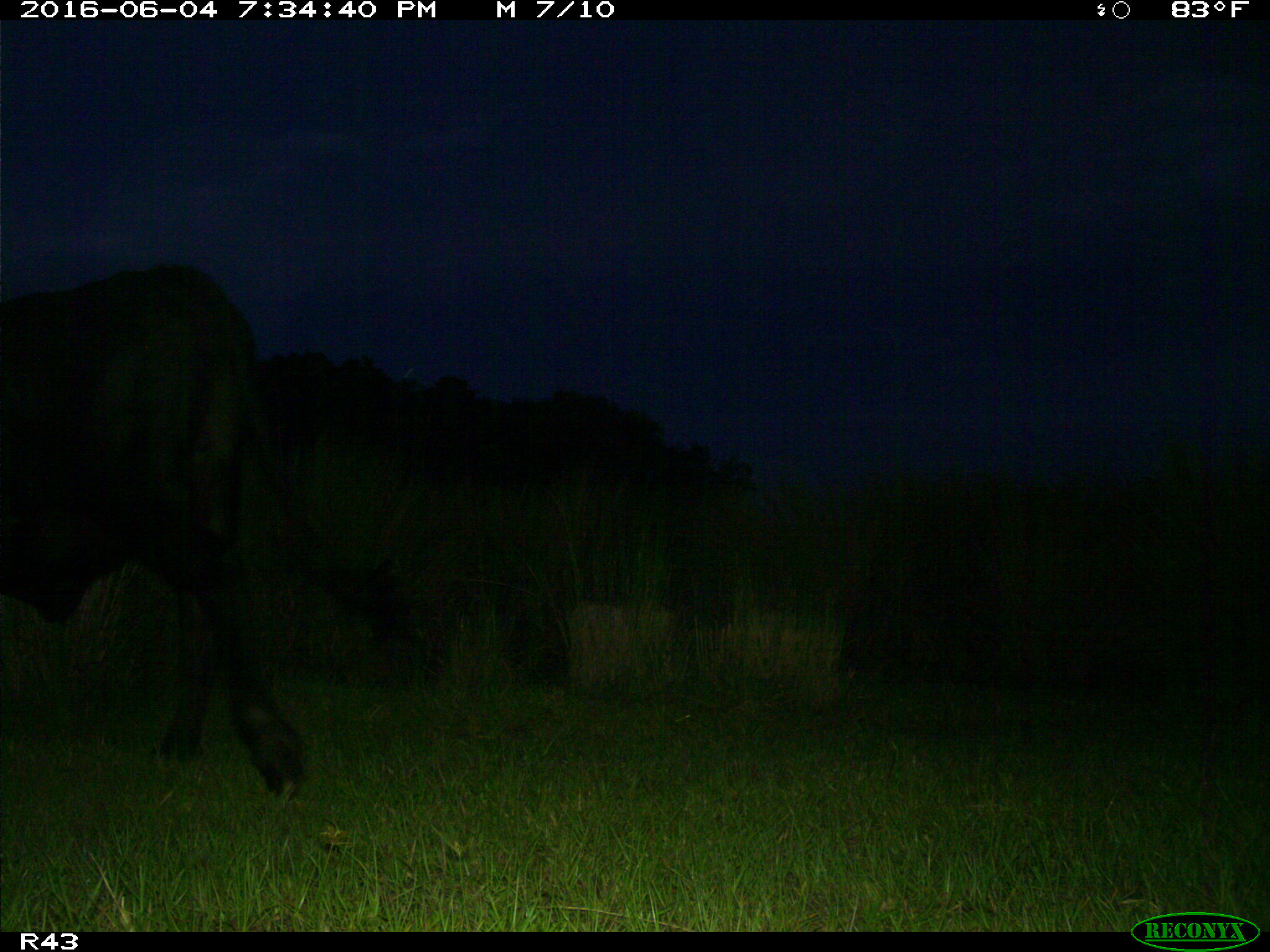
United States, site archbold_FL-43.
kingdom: Animalia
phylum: Chordata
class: Mammalia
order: Artiodactyla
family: Bovidae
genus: Bos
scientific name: Bos taurus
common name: domestic cow